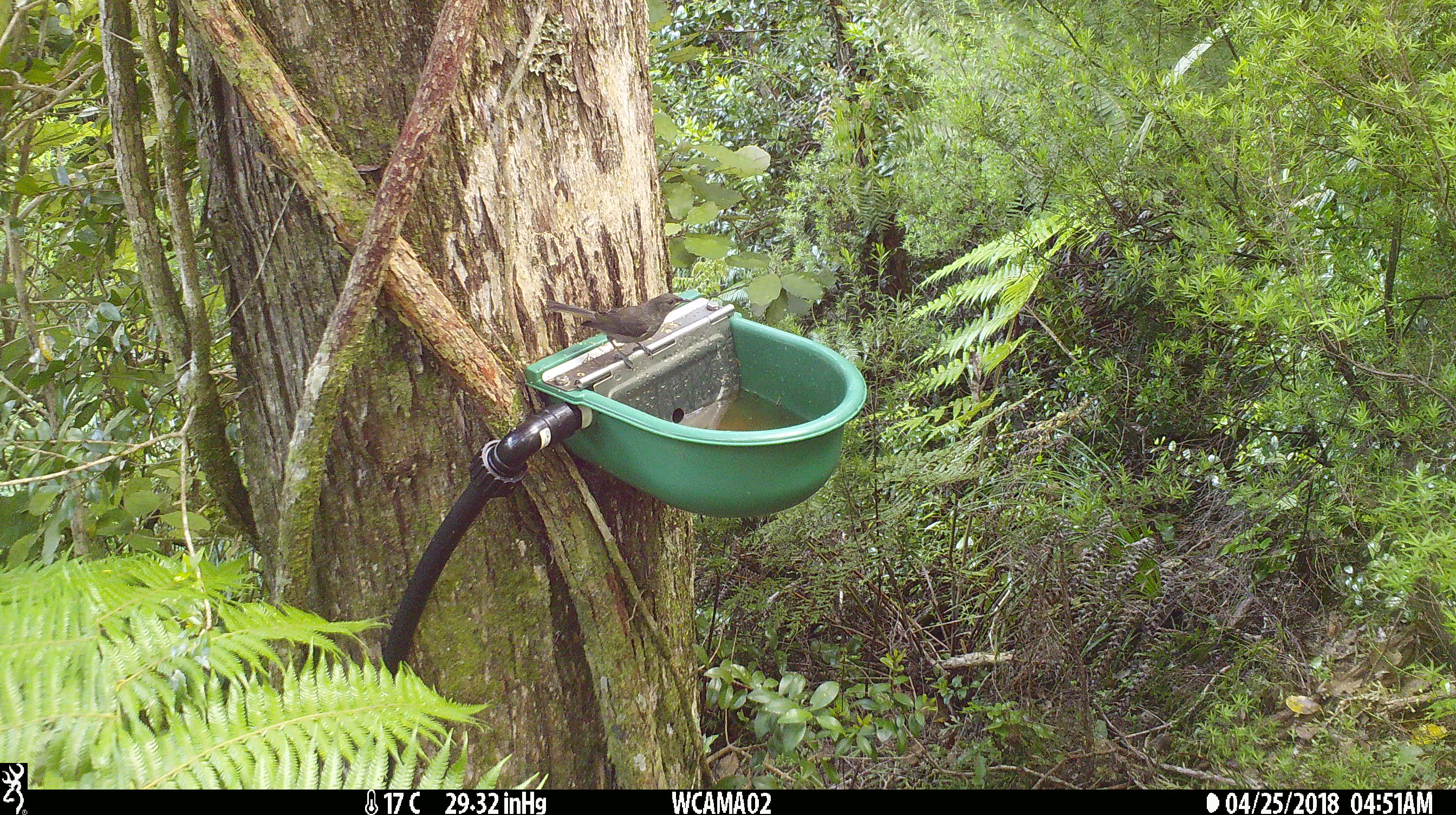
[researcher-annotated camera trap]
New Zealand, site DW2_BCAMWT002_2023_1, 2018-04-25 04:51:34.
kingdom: Animalia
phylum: Chordata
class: Aves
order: Passeriformes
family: Meliphagidae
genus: Anthornis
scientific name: Anthornis melanura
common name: new zealand bellbird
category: bellbird